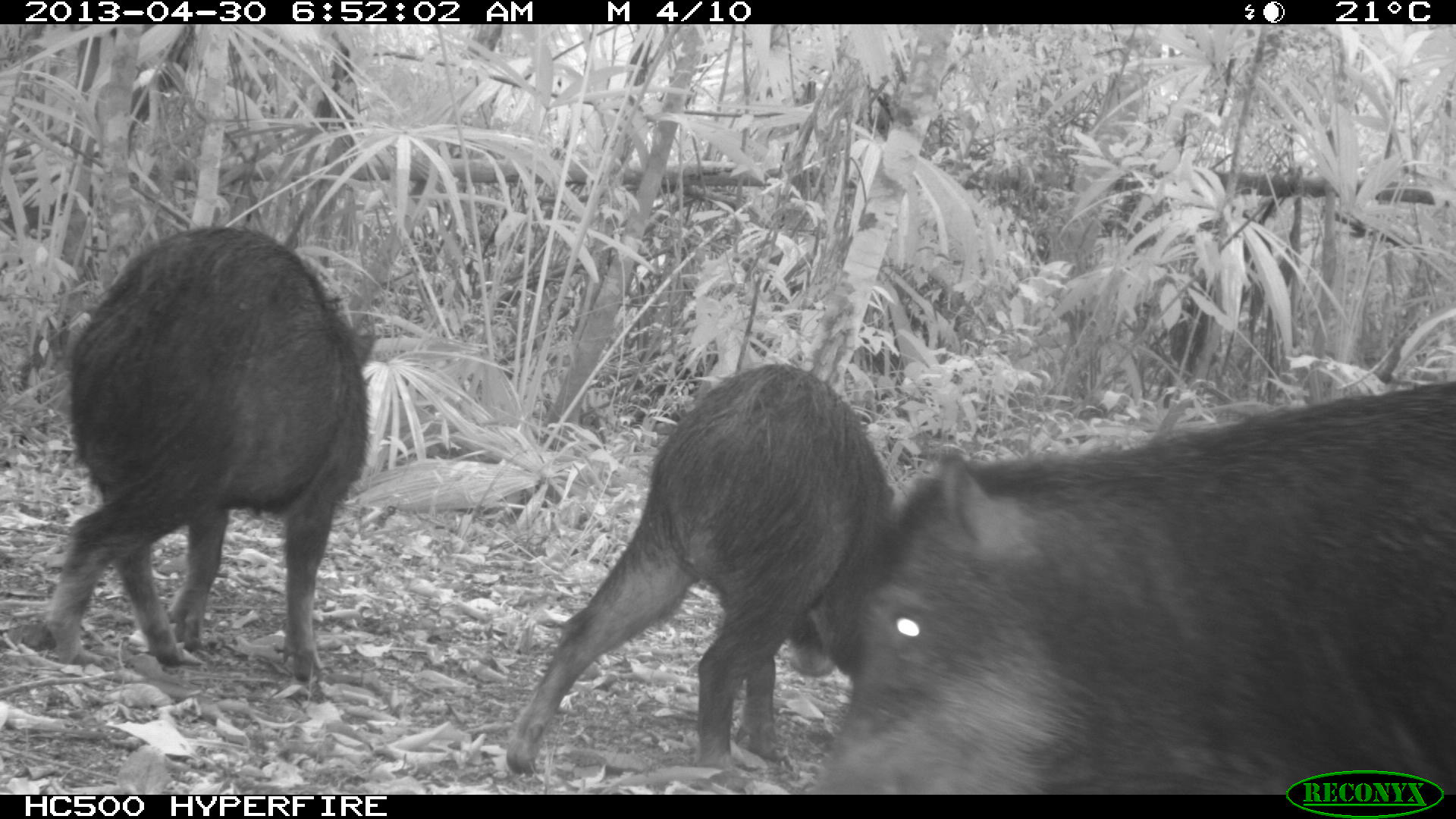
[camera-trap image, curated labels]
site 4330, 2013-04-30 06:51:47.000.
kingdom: Animalia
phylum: Chordata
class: Mammalia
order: Artiodactyla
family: Tayassuidae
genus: Tayassu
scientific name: Tayassu pecari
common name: white-lipped peccary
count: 5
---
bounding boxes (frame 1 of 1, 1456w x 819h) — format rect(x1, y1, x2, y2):
tayassu pecari: rect(802, 376, 1456, 791); rect(502, 362, 901, 789); rect(42, 221, 379, 682)